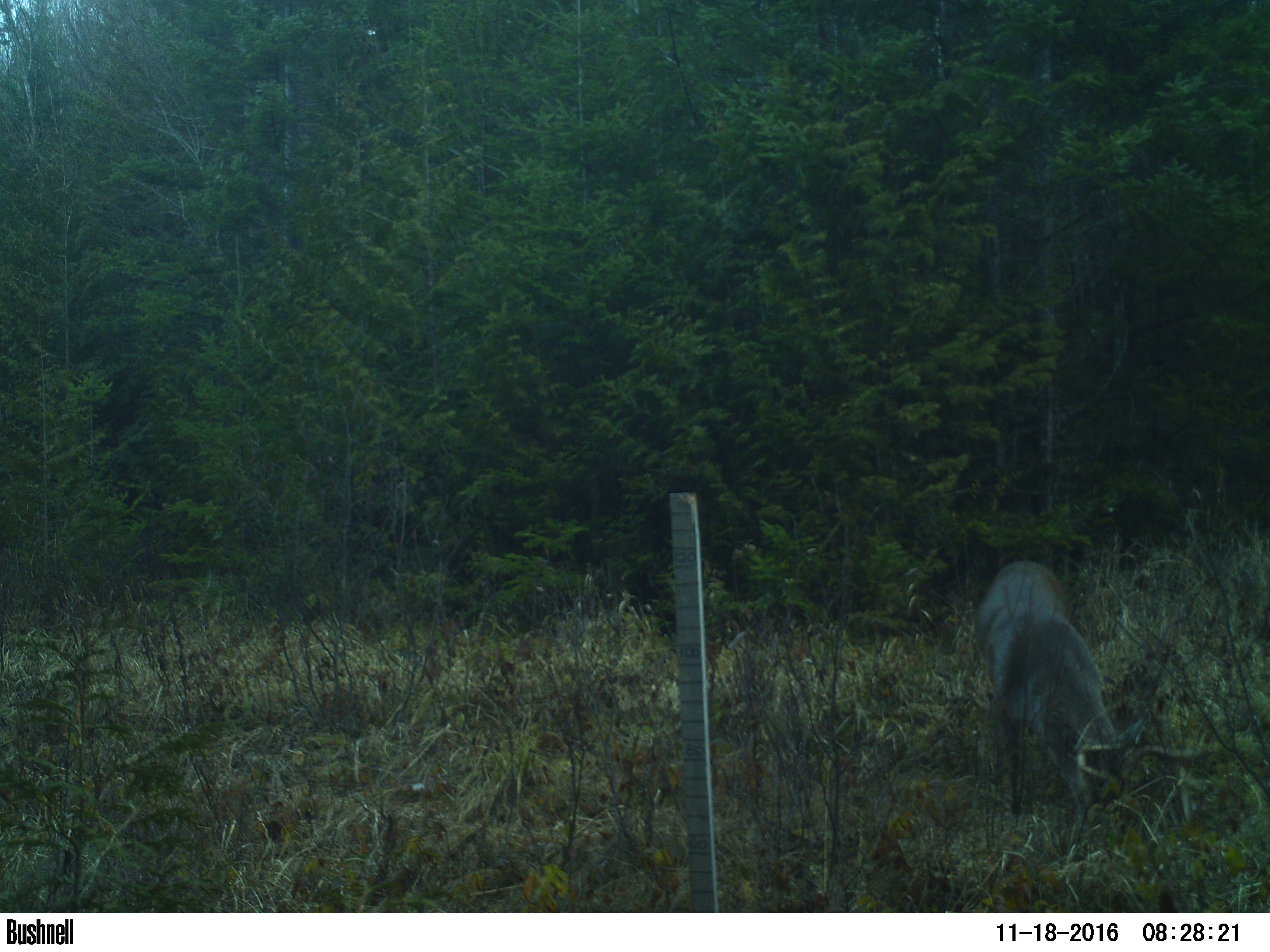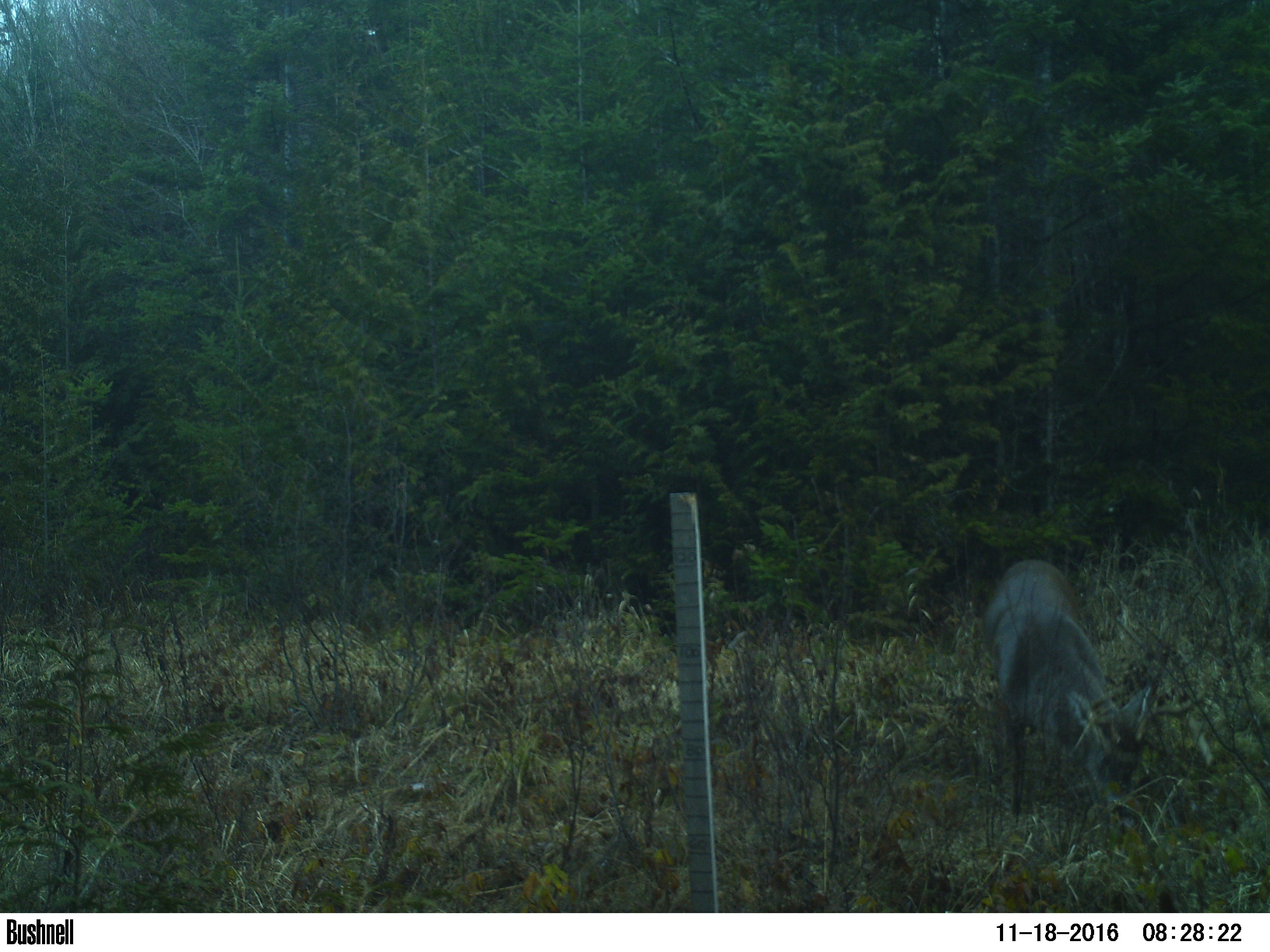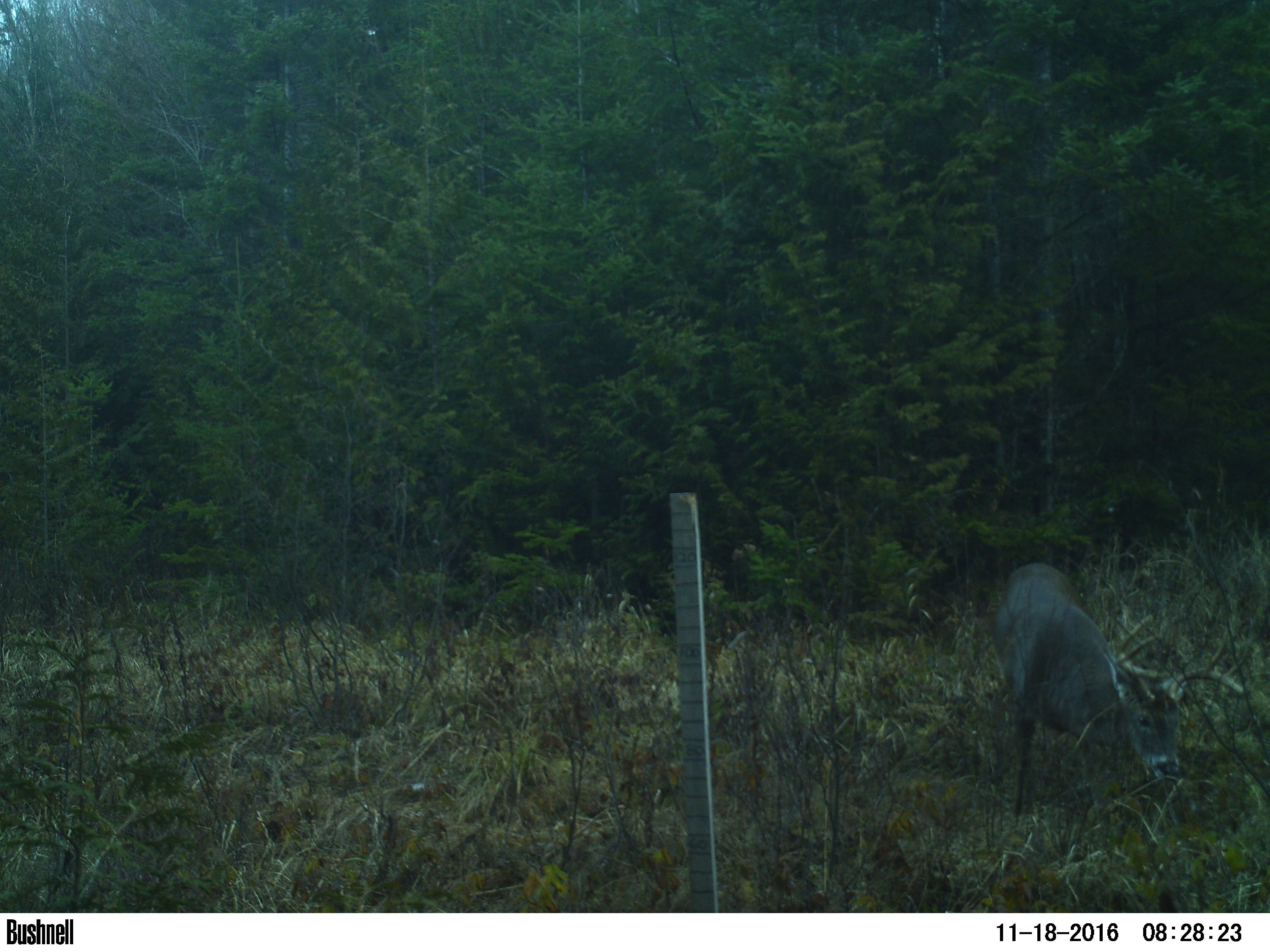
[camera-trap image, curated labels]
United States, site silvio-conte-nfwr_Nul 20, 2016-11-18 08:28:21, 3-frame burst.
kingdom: Animalia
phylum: Chordata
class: Mammalia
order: Artiodactyla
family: Cervidae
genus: Odocoileus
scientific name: Odocoileus virginianus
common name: white-tailed deer